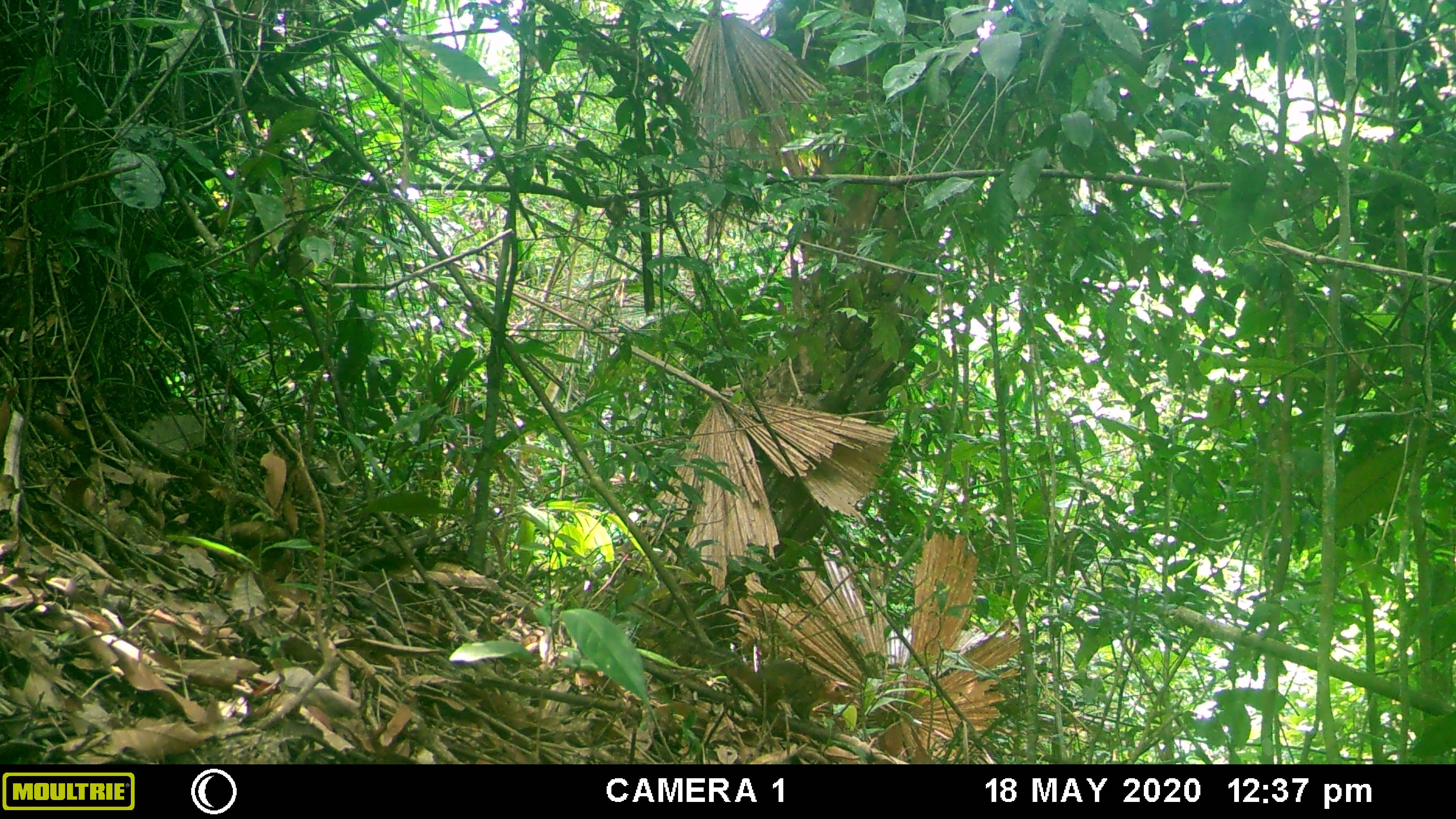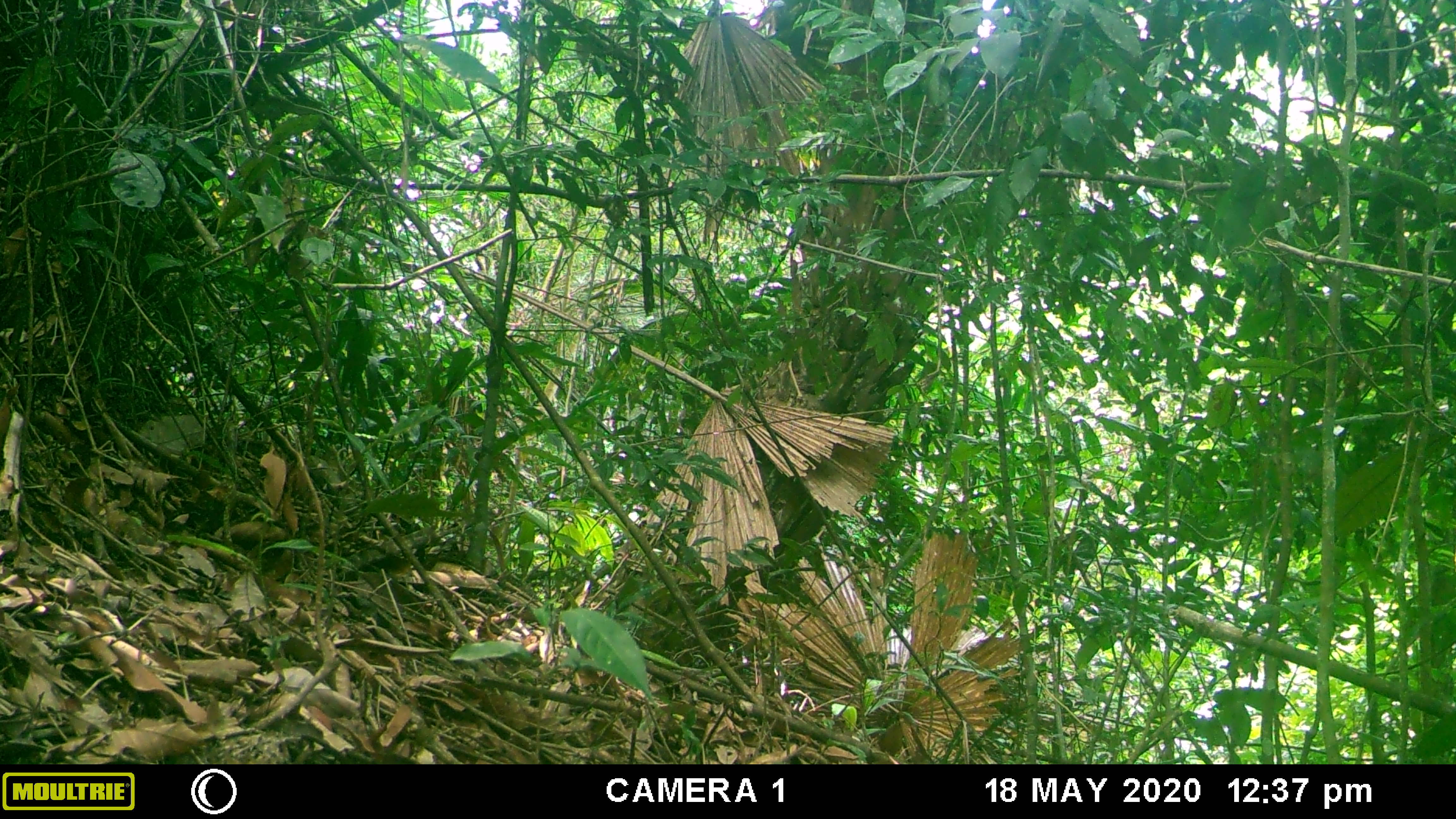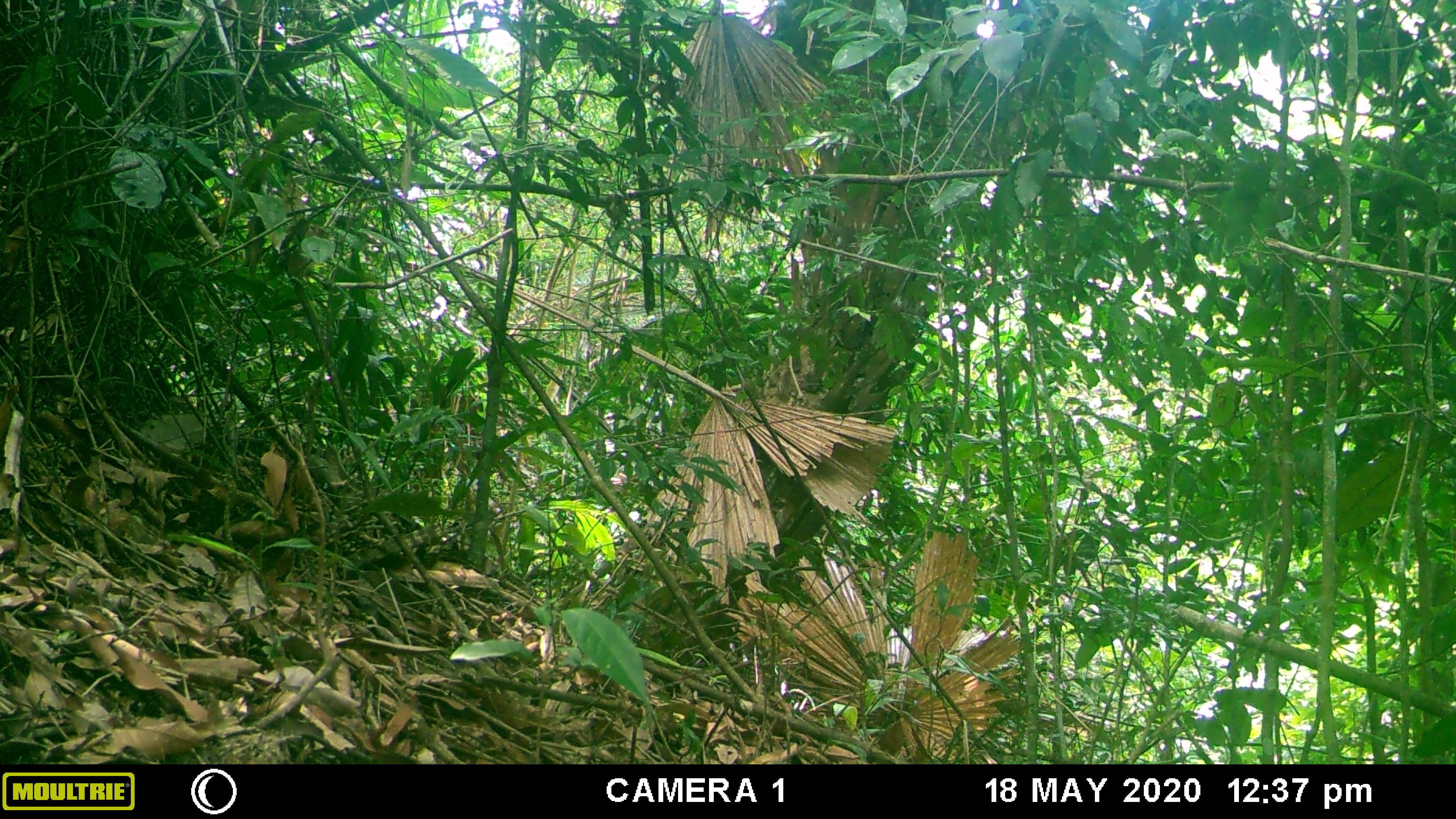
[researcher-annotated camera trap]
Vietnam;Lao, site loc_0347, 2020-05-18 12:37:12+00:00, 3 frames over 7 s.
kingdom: Animalia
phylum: Chordata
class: Mammalia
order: Rodentia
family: Sciuridae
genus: Dremomys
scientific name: Dremomys rufigenis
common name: red-cheeked squirrel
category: red cheeked squirrel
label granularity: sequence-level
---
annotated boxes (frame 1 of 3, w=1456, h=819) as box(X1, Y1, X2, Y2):
red cheeked squirrel: box(636, 619, 848, 728)